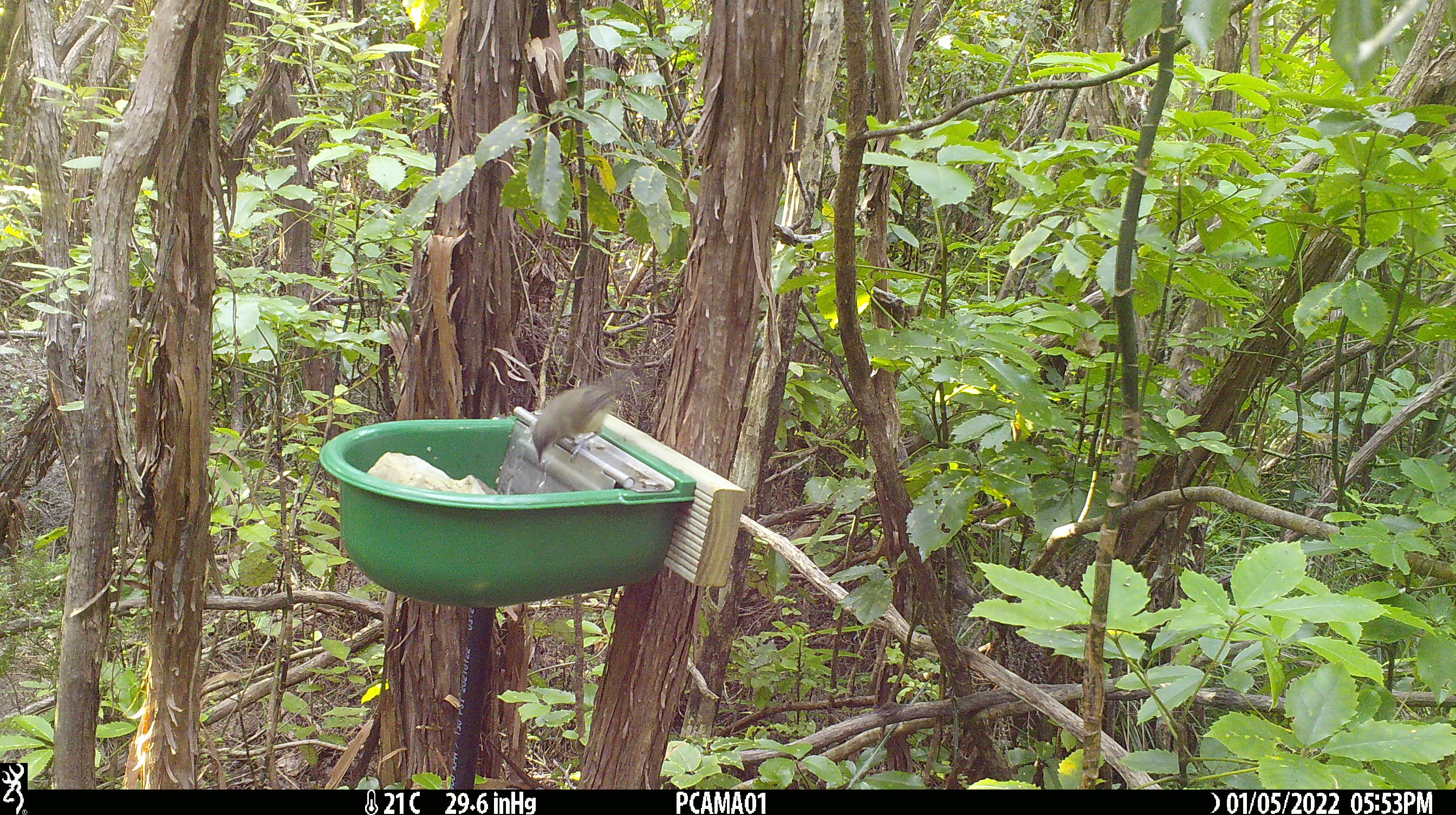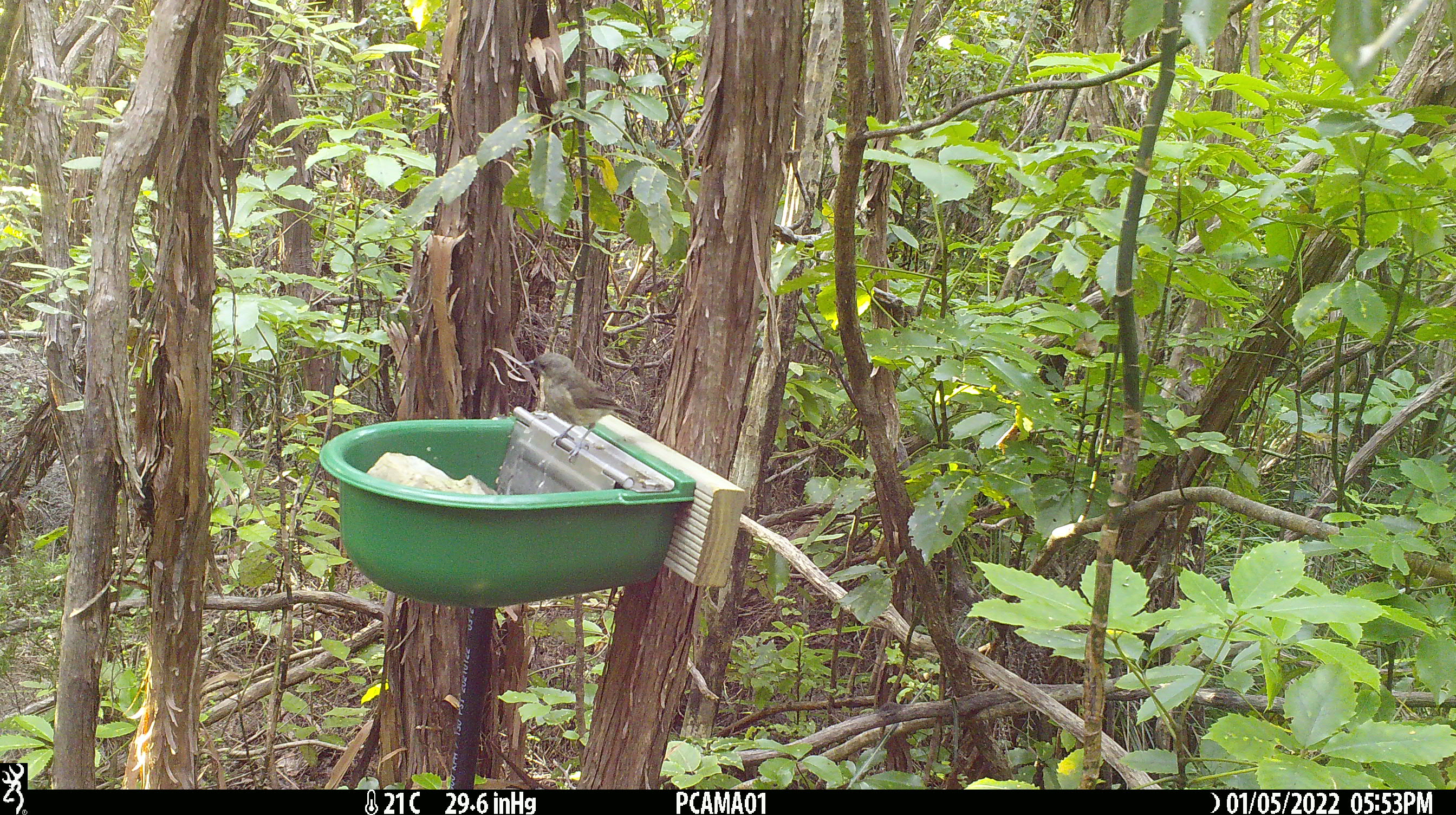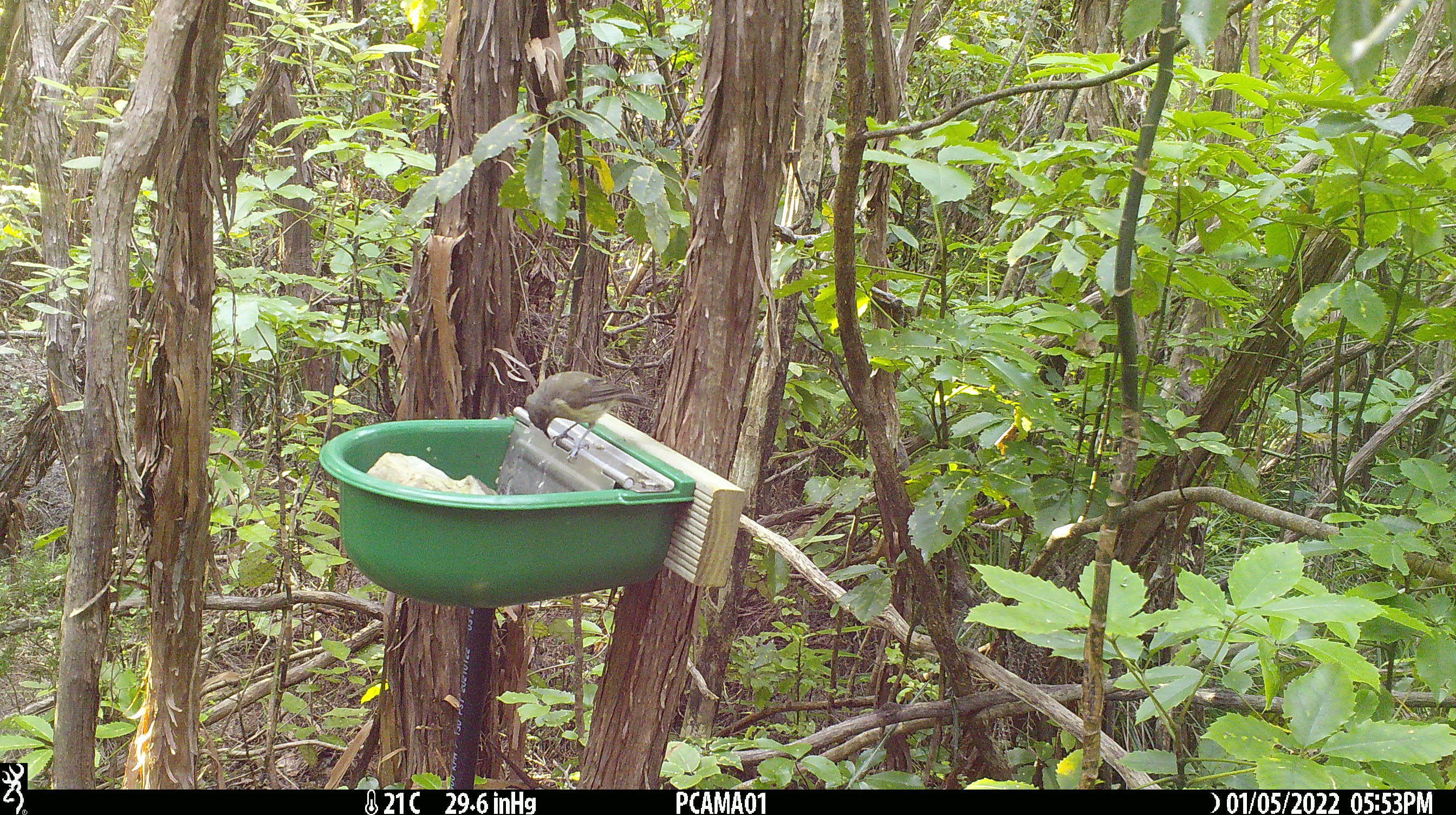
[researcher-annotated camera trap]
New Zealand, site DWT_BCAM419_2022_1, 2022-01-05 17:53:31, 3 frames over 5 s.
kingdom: Animalia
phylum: Chordata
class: Aves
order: Passeriformes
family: Meliphagidae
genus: Anthornis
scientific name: Anthornis melanura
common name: new zealand bellbird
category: bellbird